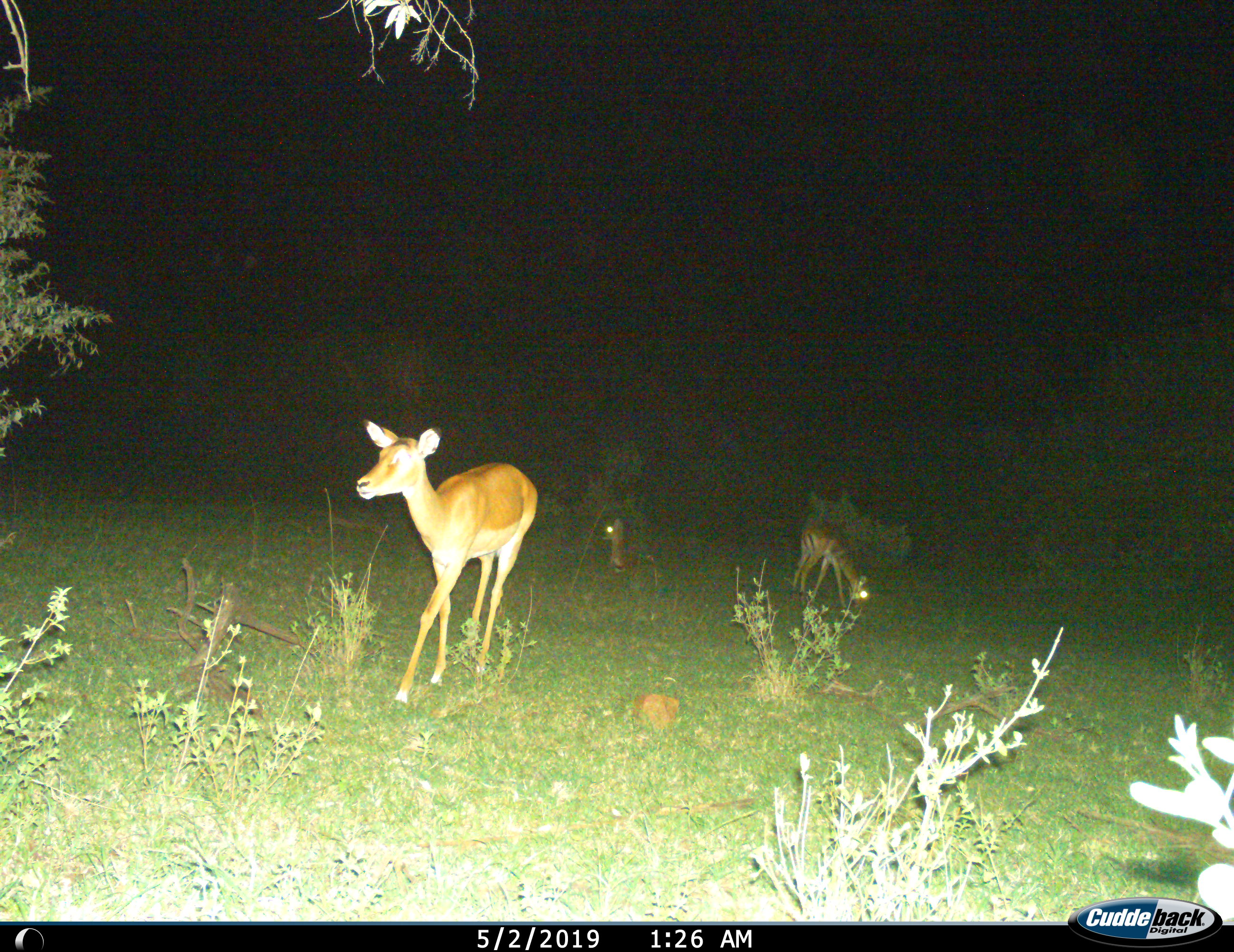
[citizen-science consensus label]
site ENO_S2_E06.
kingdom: Animalia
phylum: Chordata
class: Mammalia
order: Artiodactyla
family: Bovidae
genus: Aepyceros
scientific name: Aepyceros melampus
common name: impala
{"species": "impala (Aepyceros melampus)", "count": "3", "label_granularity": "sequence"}